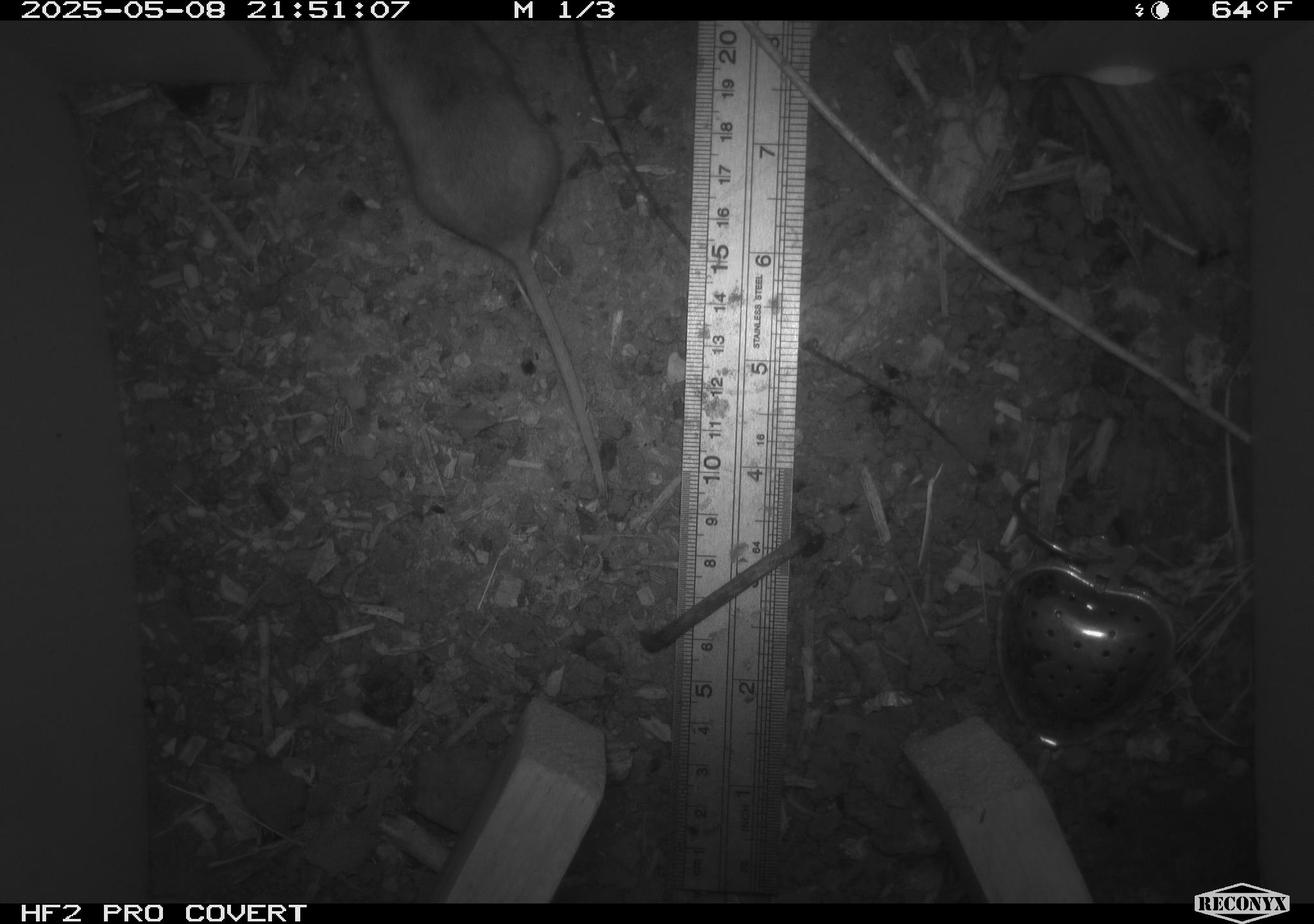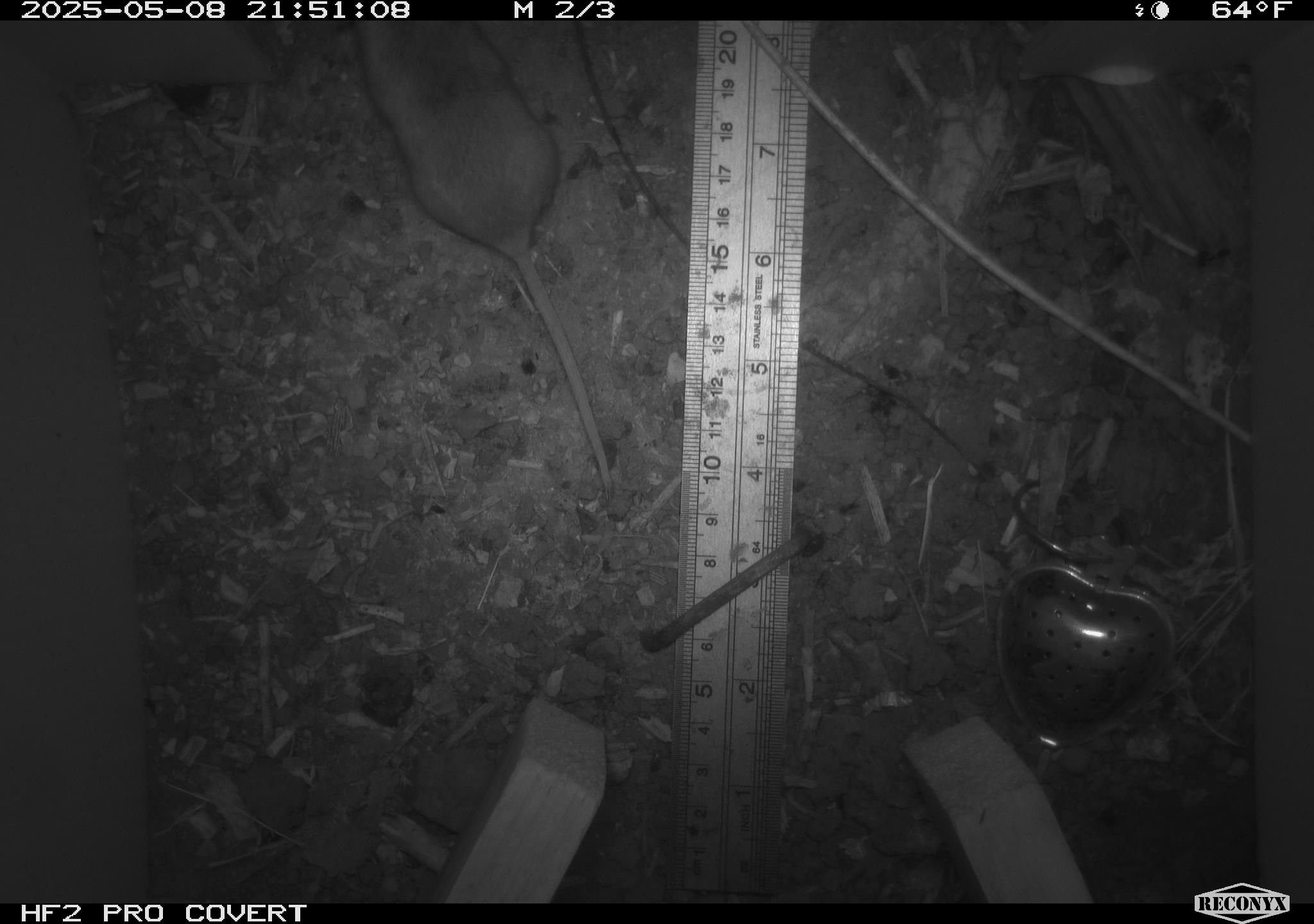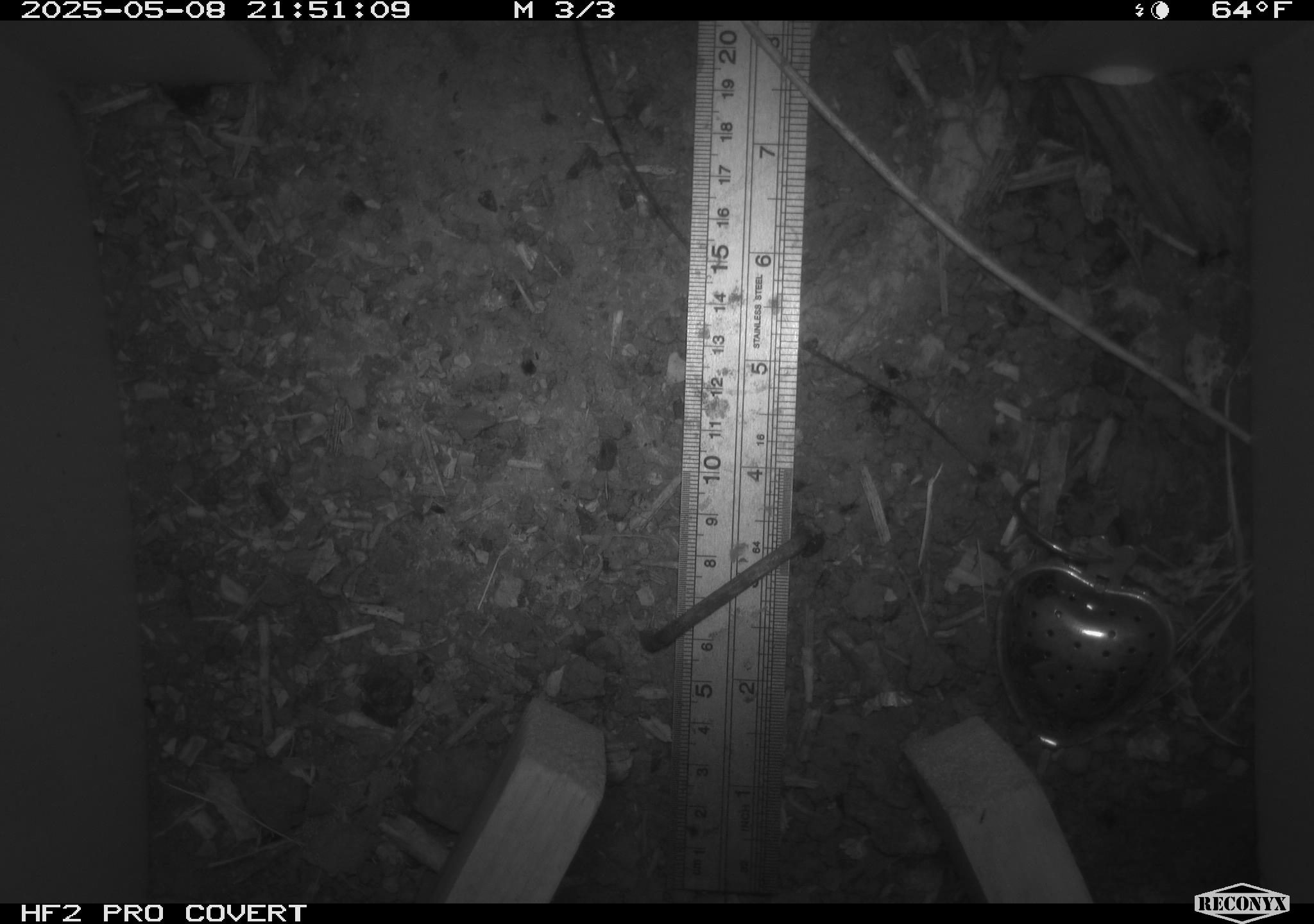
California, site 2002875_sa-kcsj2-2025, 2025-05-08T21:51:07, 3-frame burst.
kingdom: Animalia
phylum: Chordata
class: Mammalia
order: Rodentia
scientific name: Rodentia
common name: rodent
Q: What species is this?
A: Rodent (Rodentia).